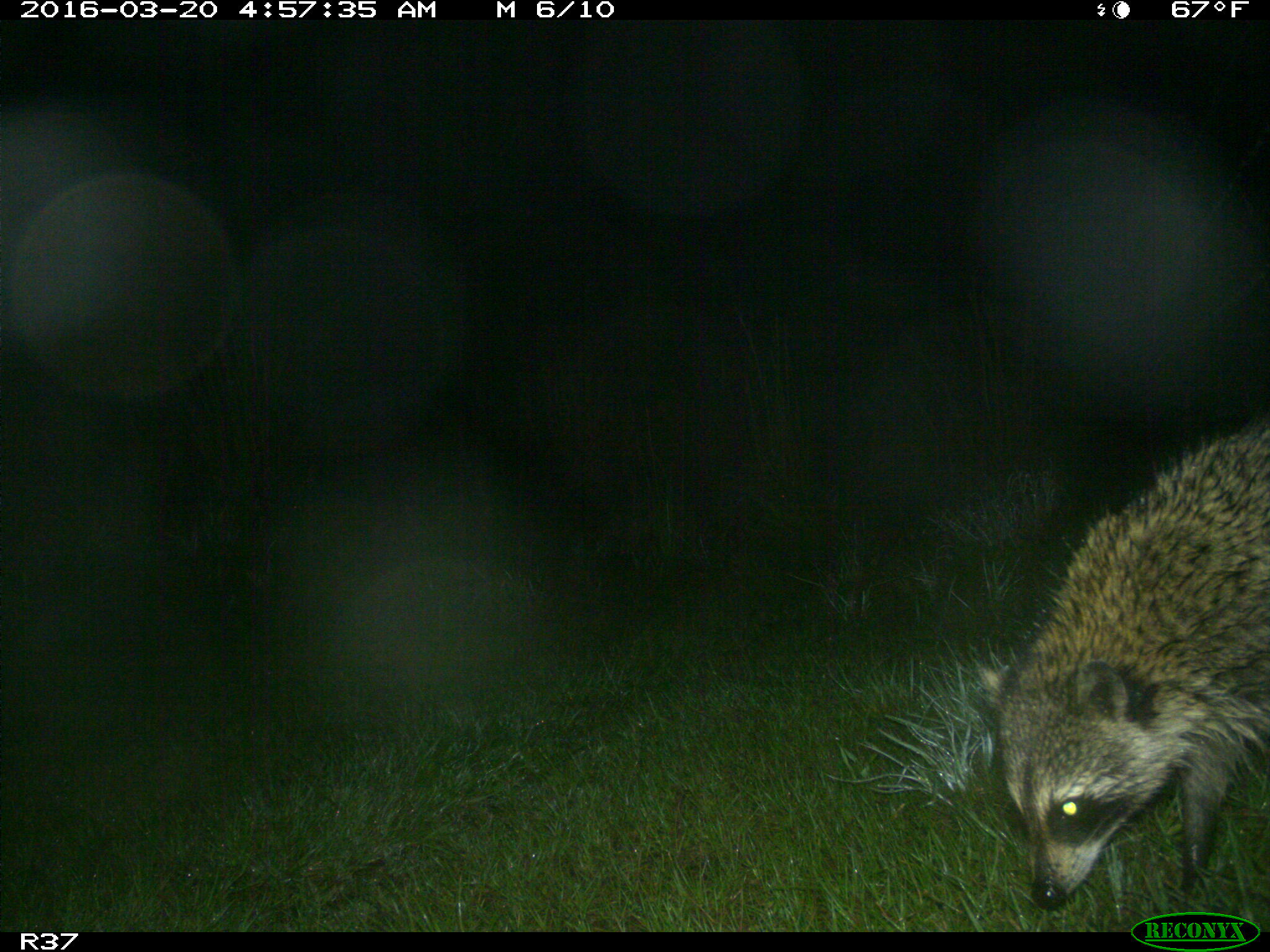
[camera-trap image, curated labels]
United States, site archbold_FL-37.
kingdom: Animalia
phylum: Chordata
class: Mammalia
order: Carnivora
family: Procyonidae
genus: Procyon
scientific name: Procyon lotor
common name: common raccoon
Procyon lotor (common raccoon).